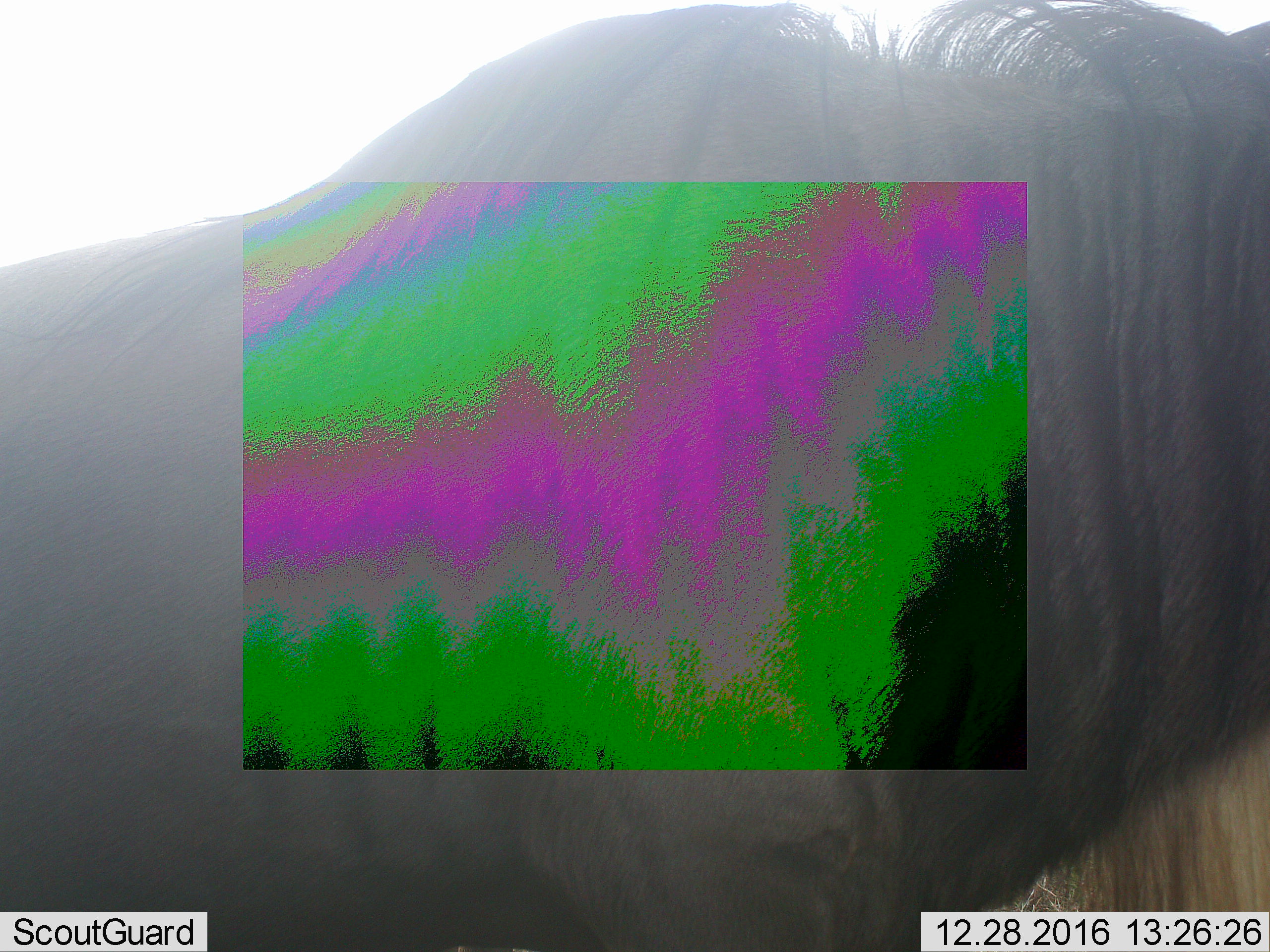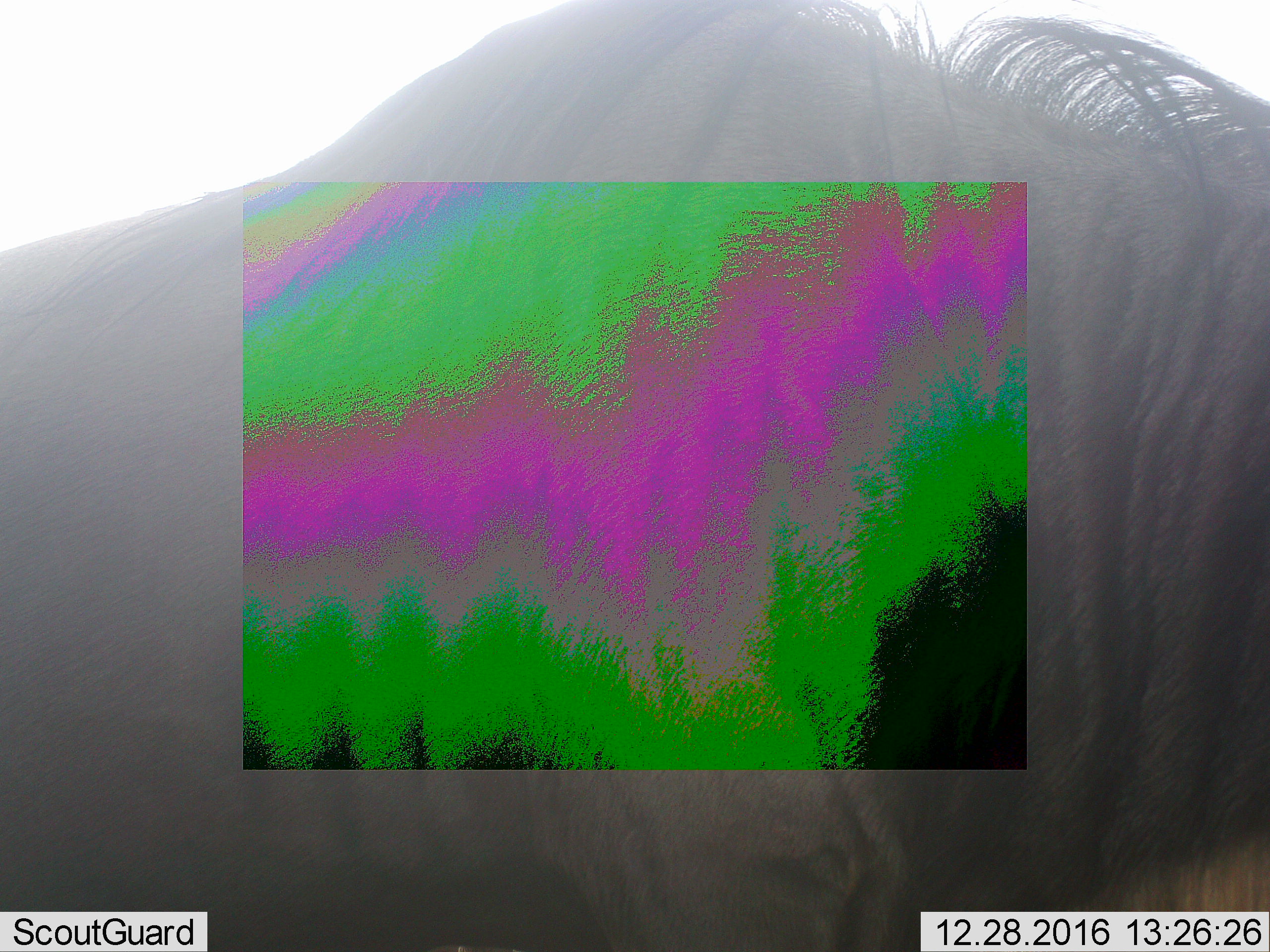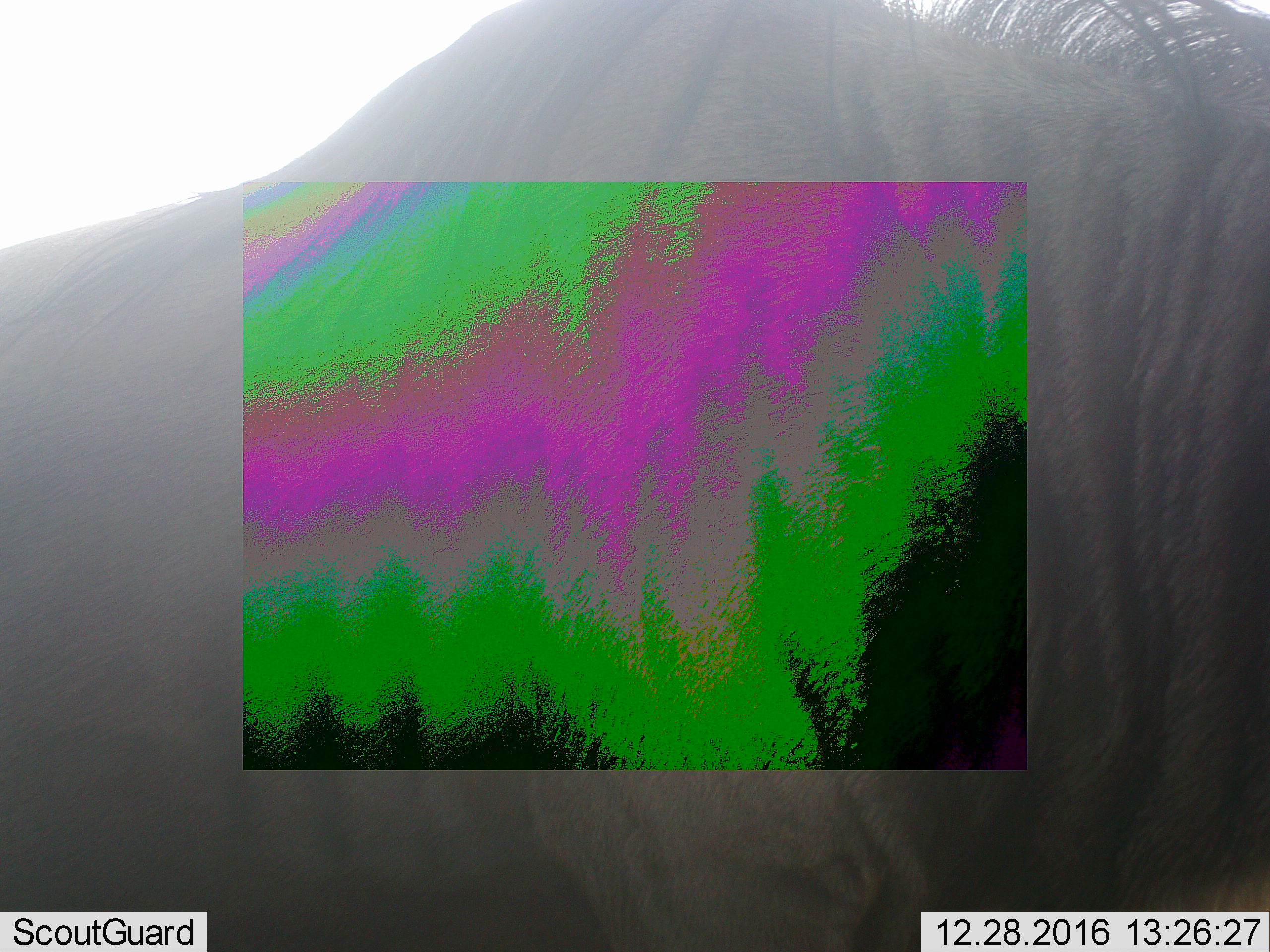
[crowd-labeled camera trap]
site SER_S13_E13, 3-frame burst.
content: unidentified animal